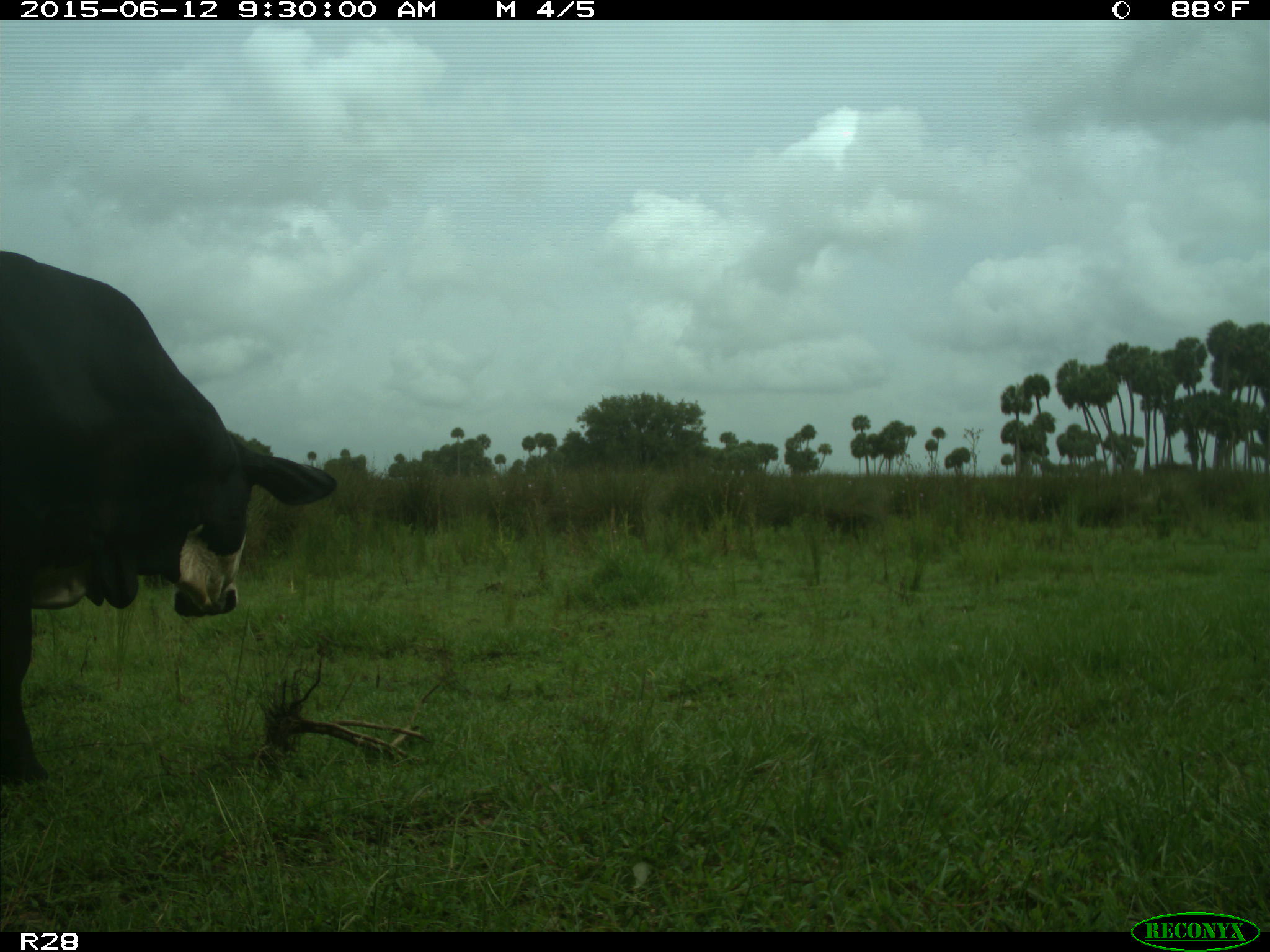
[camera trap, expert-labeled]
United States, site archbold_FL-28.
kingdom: Animalia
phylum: Chordata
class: Mammalia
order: Artiodactyla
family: Bovidae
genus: Bos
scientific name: Bos taurus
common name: domestic cow